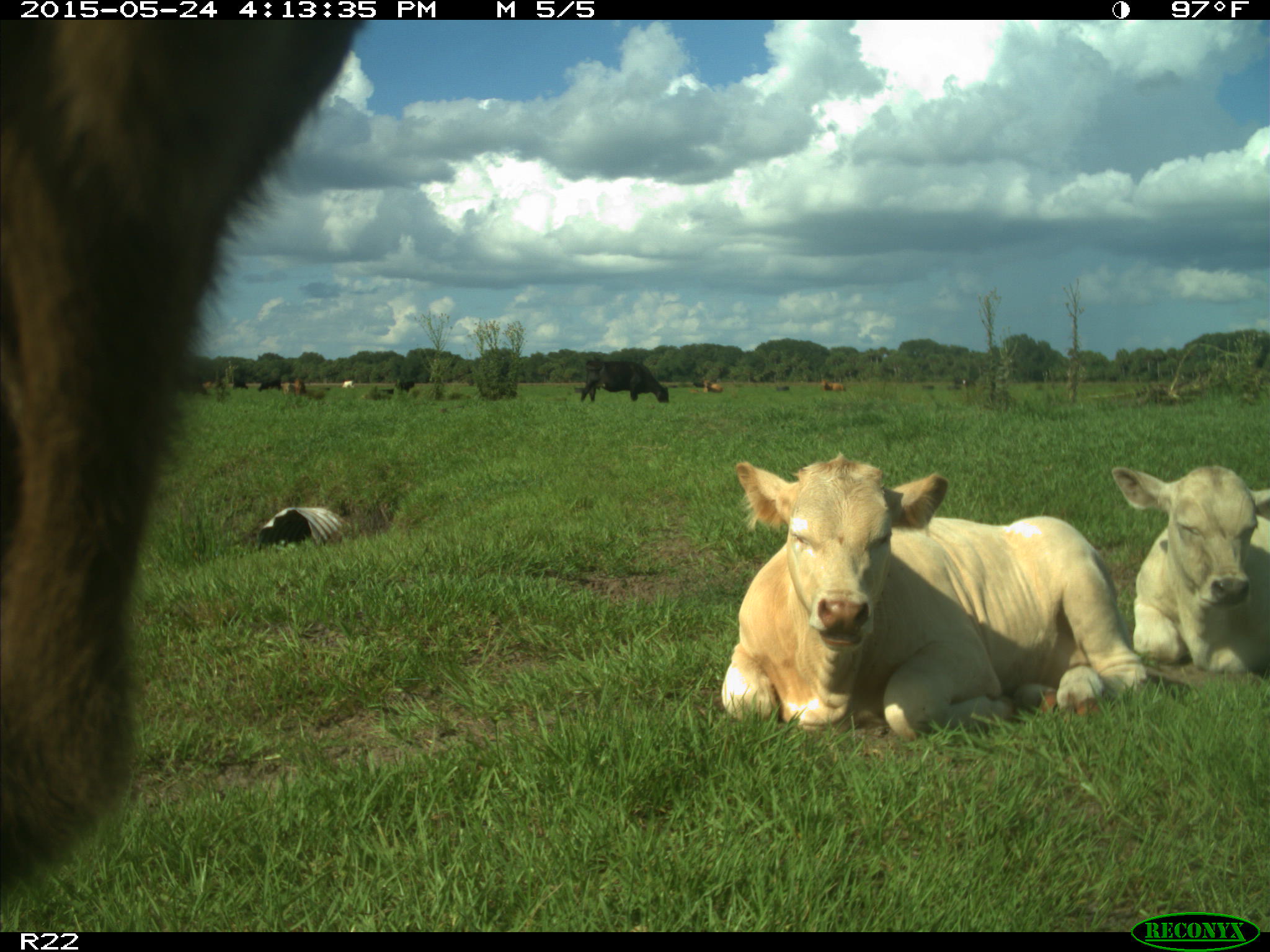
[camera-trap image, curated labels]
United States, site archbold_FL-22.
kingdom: Animalia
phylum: Chordata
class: Mammalia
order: Artiodactyla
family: Bovidae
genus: Bos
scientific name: Bos taurus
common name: domestic cow